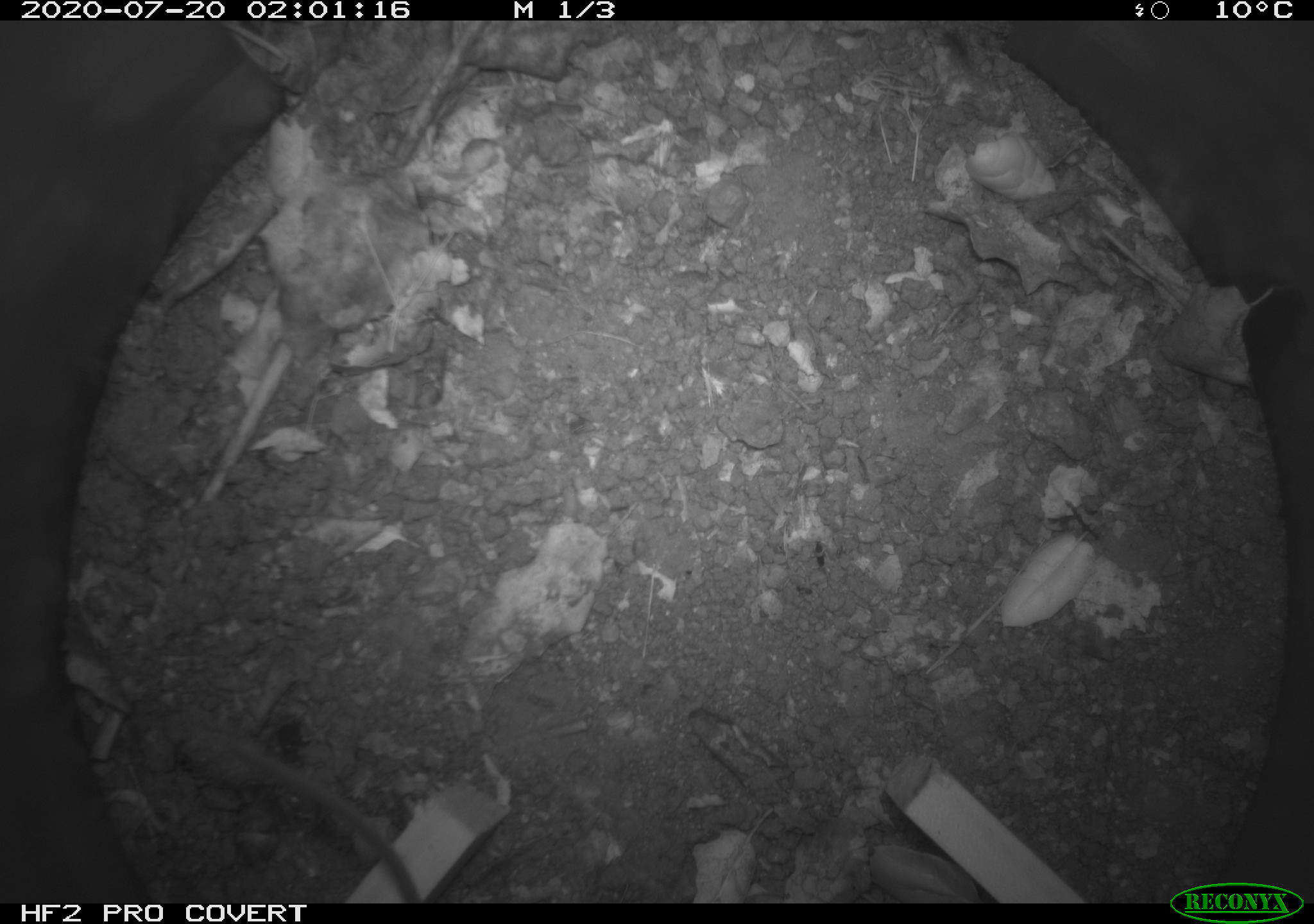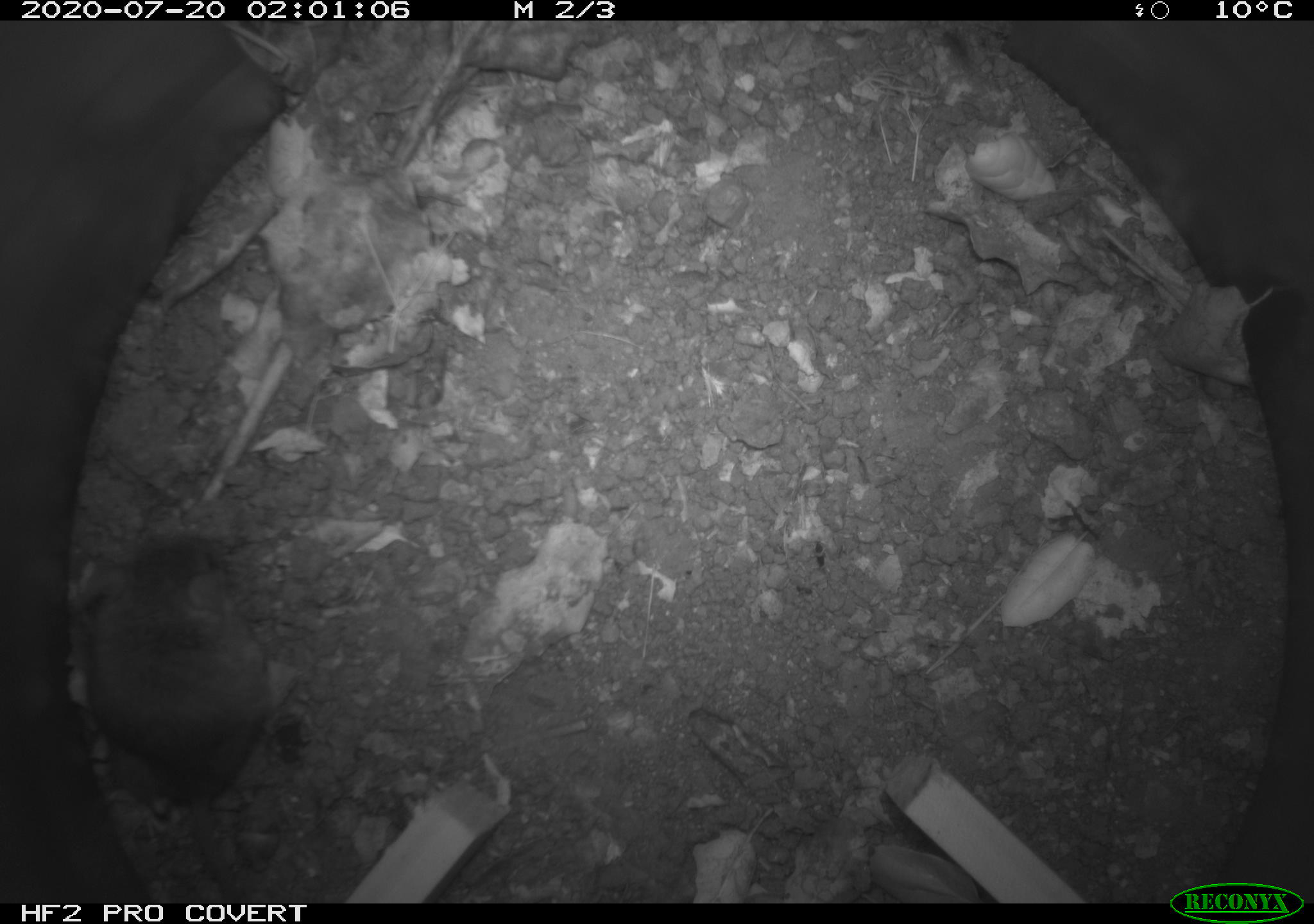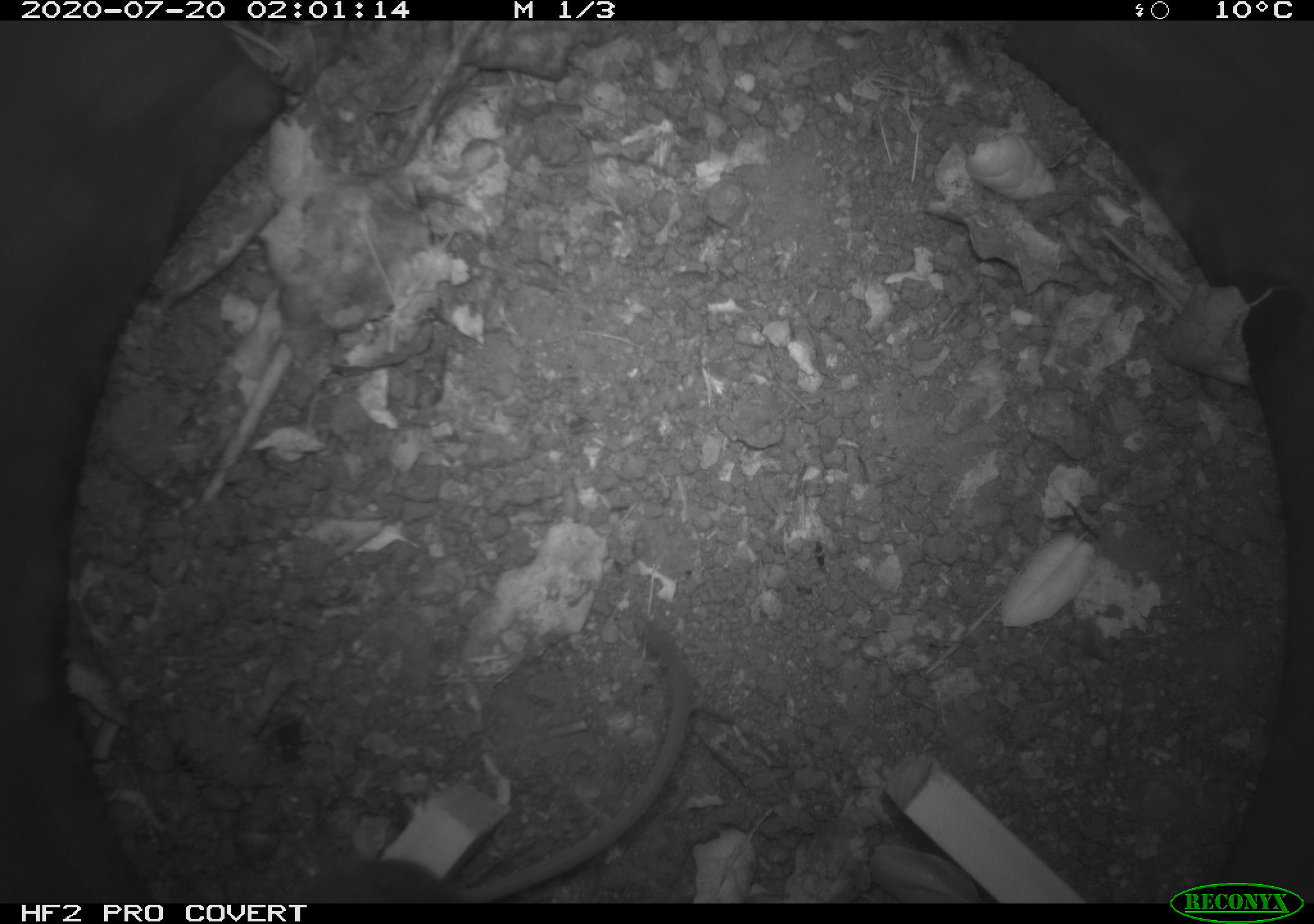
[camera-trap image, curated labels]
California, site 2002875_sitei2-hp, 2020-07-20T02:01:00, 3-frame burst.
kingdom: Animalia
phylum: Chordata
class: Mammalia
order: Rodentia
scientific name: Rodentia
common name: rodent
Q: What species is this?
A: Rodent (Rodentia).